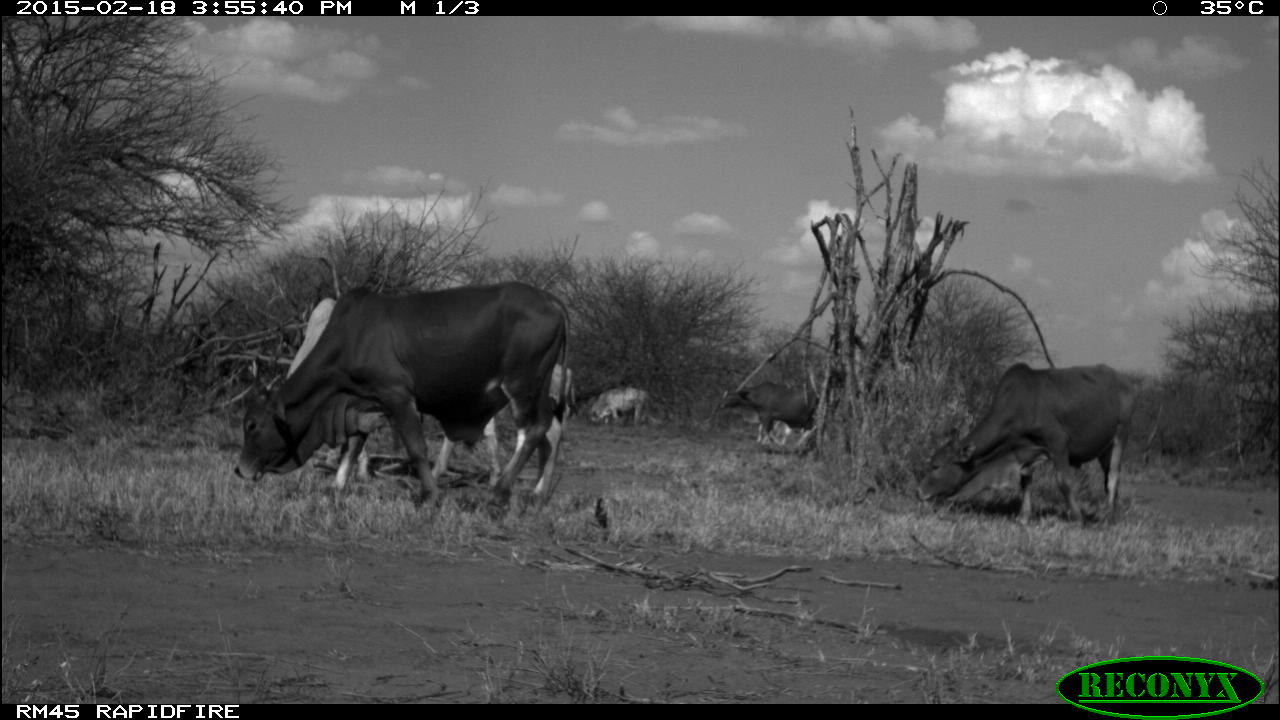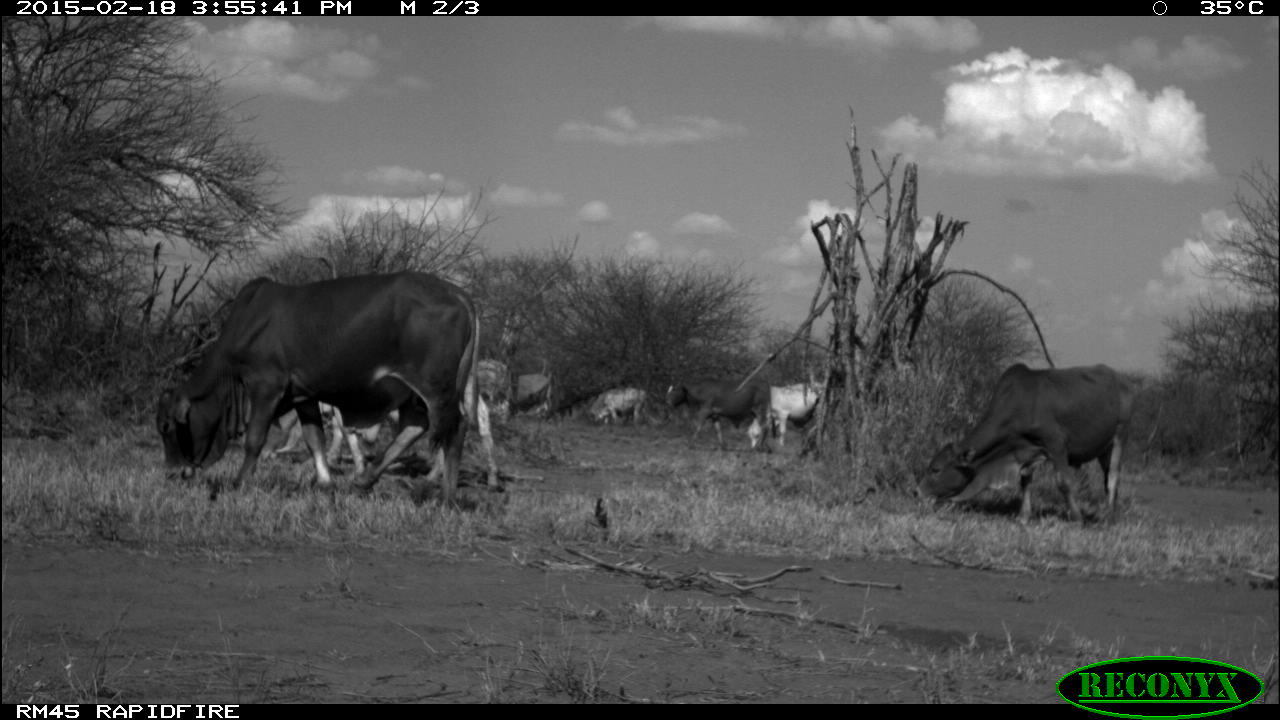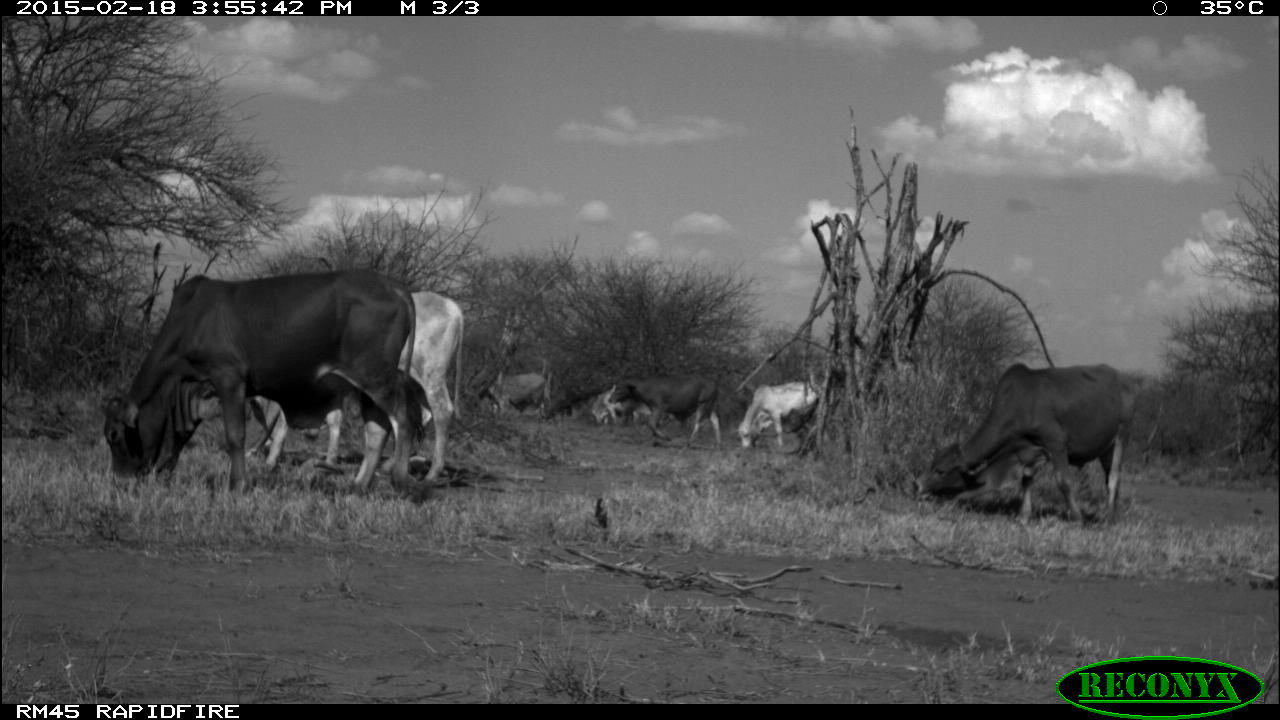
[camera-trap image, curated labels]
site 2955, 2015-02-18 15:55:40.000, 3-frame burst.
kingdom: Animalia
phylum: Chordata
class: Mammalia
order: Artiodactyla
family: Bovidae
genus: Bos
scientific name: Bos taurus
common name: domestic cattle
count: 10